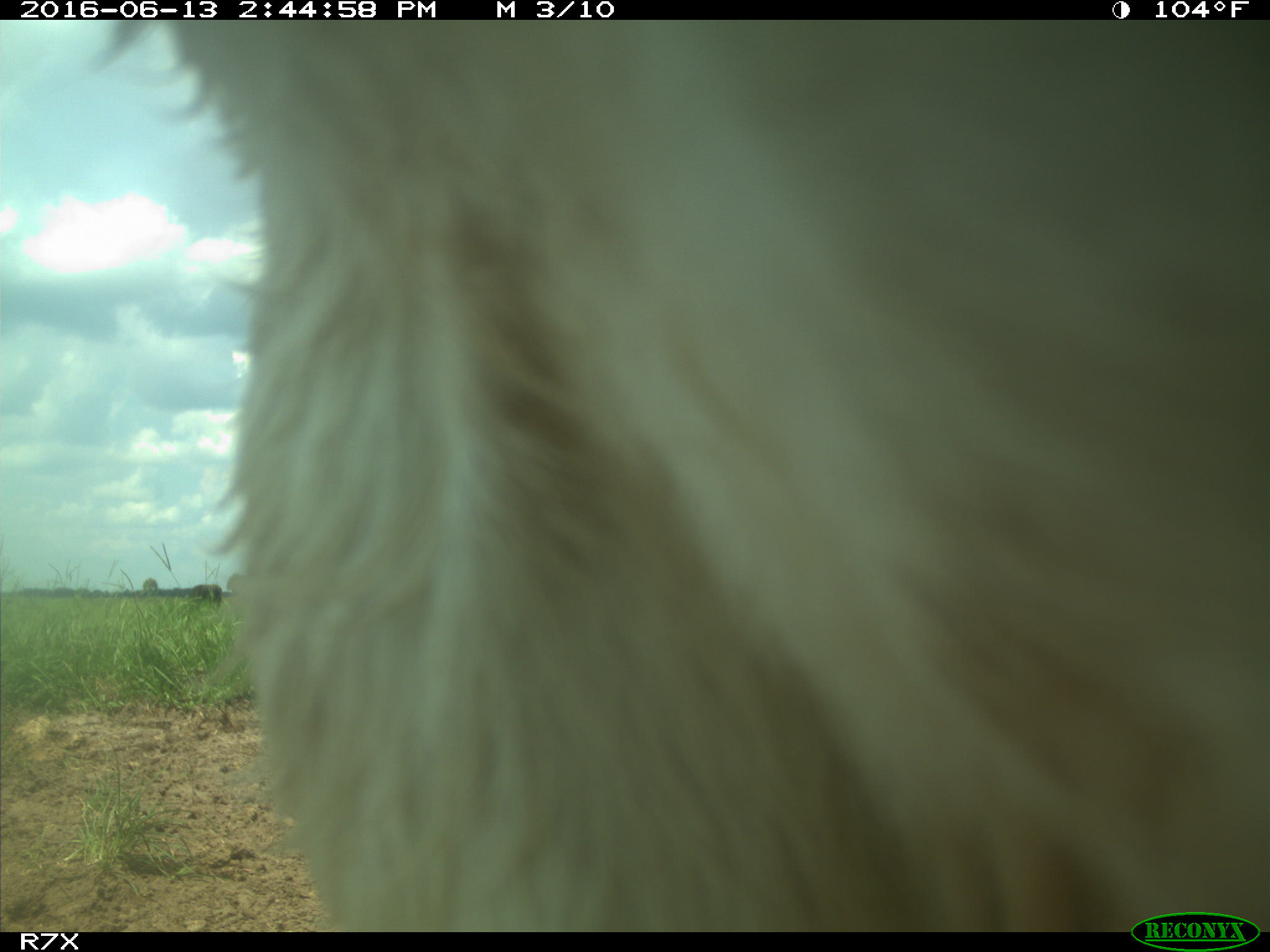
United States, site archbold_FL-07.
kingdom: Animalia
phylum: Chordata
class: Mammalia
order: Artiodactyla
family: Bovidae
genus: Bos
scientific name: Bos taurus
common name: domestic cow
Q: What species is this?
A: Bos taurus (domestic cow).